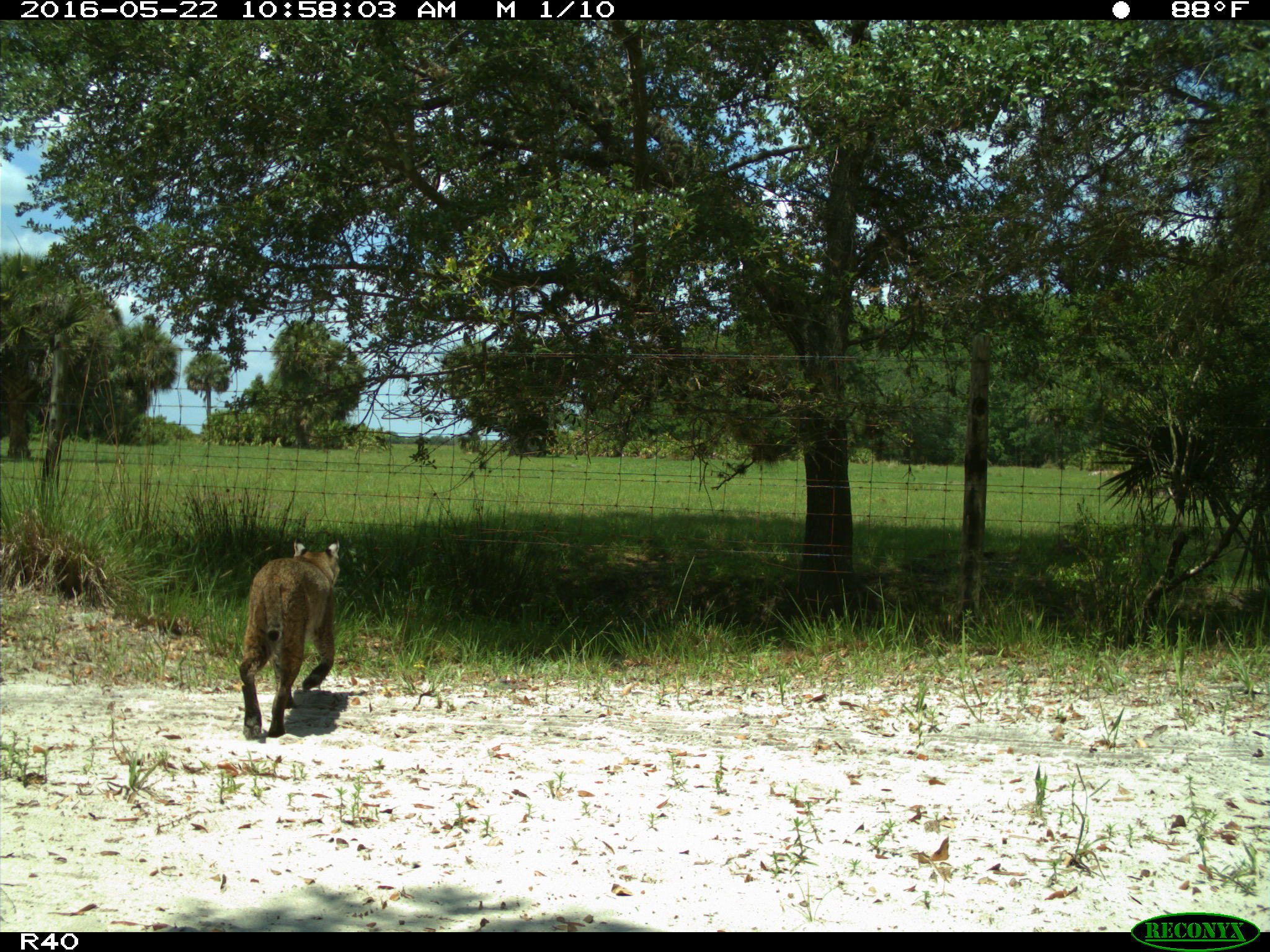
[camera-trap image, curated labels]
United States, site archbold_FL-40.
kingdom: Animalia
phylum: Chordata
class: Mammalia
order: Carnivora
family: Felidae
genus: Lynx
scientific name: Lynx rufus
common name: bobcat